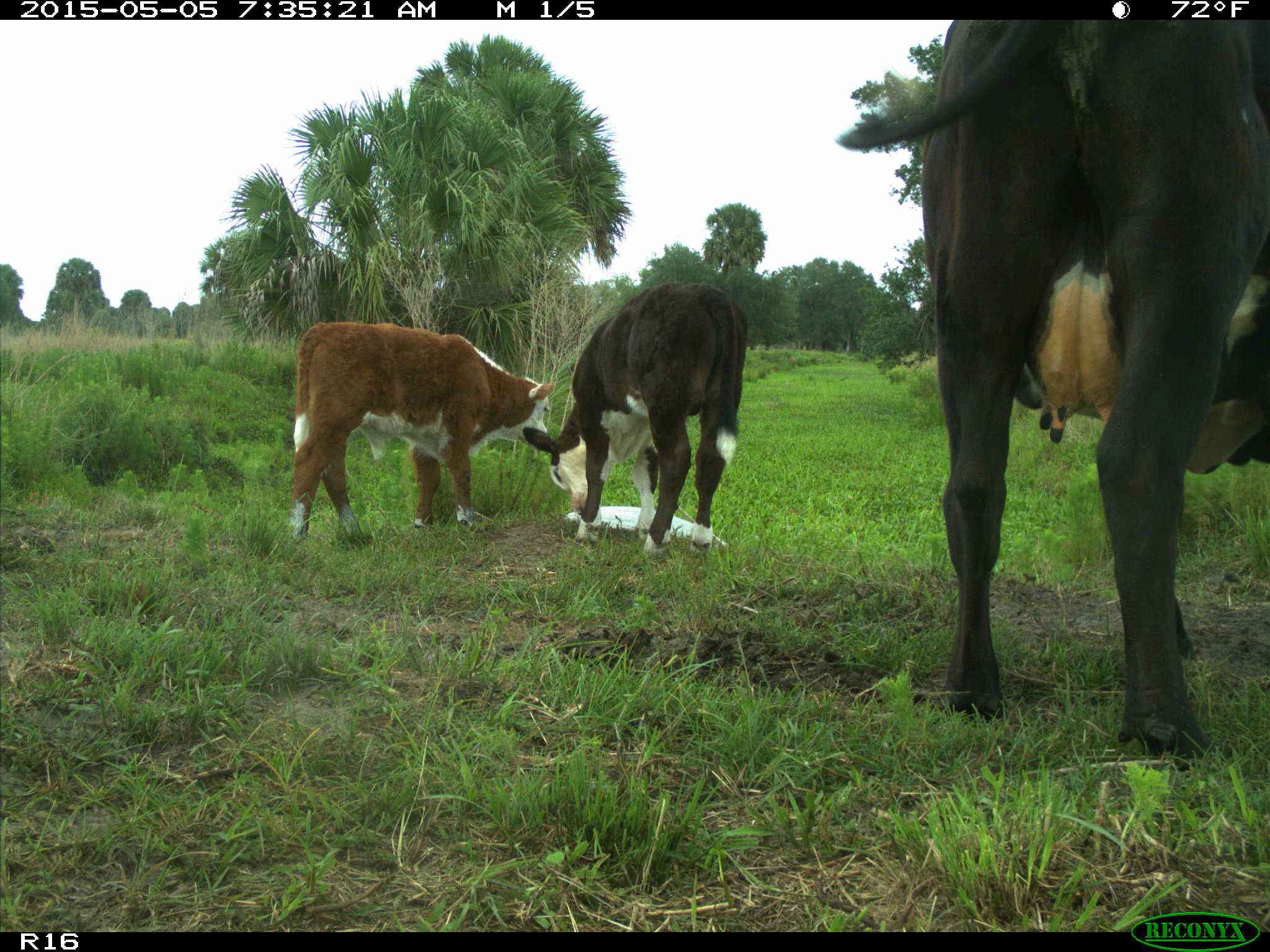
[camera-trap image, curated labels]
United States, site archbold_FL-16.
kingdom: Animalia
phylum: Chordata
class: Mammalia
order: Artiodactyla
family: Bovidae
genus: Bos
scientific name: Bos taurus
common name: domestic cow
Bos taurus (domestic cow).